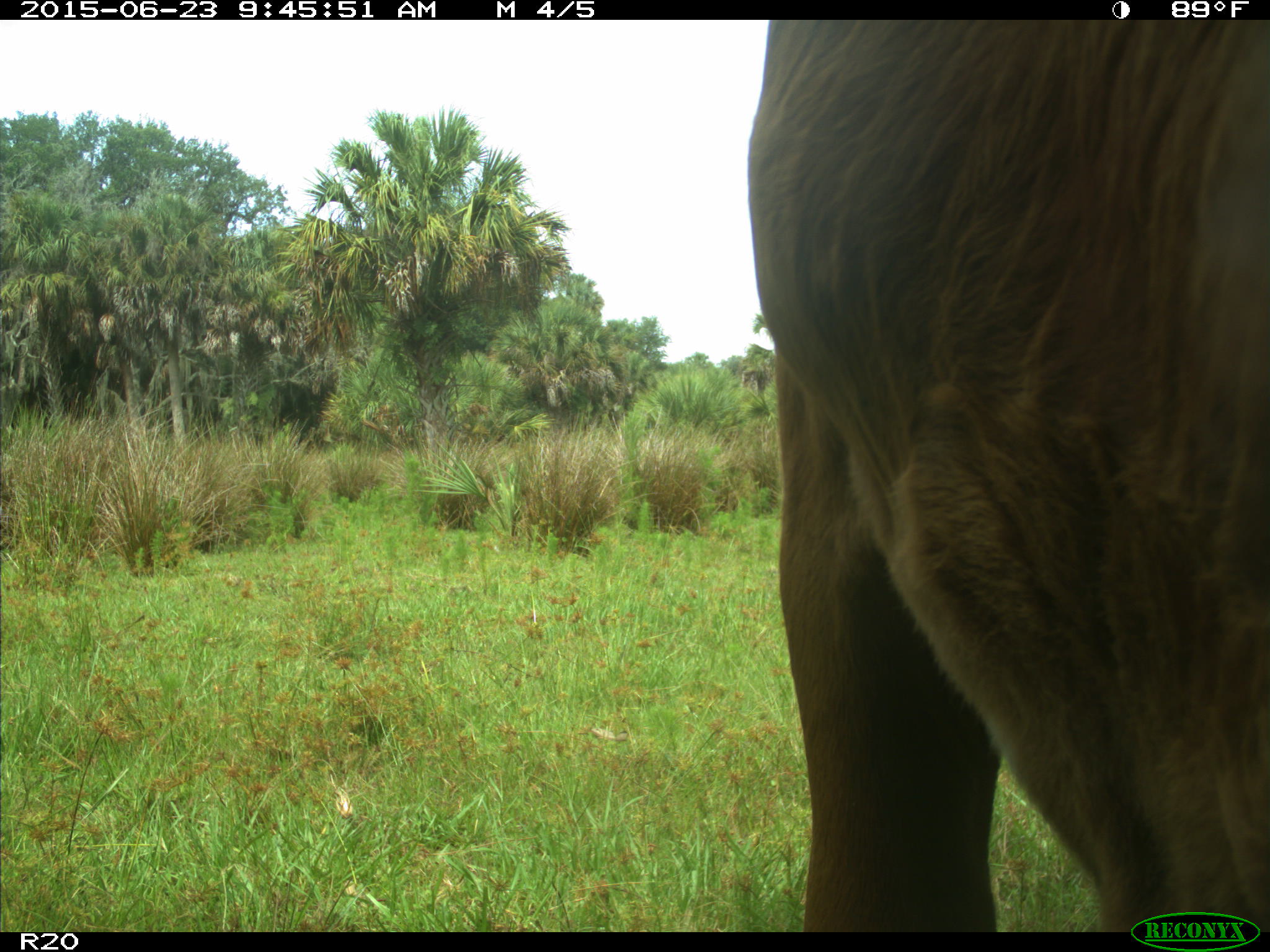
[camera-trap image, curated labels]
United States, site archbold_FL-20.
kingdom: Animalia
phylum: Chordata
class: Mammalia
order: Artiodactyla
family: Bovidae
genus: Bos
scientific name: Bos taurus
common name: domestic cow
Bos taurus (domestic cow).